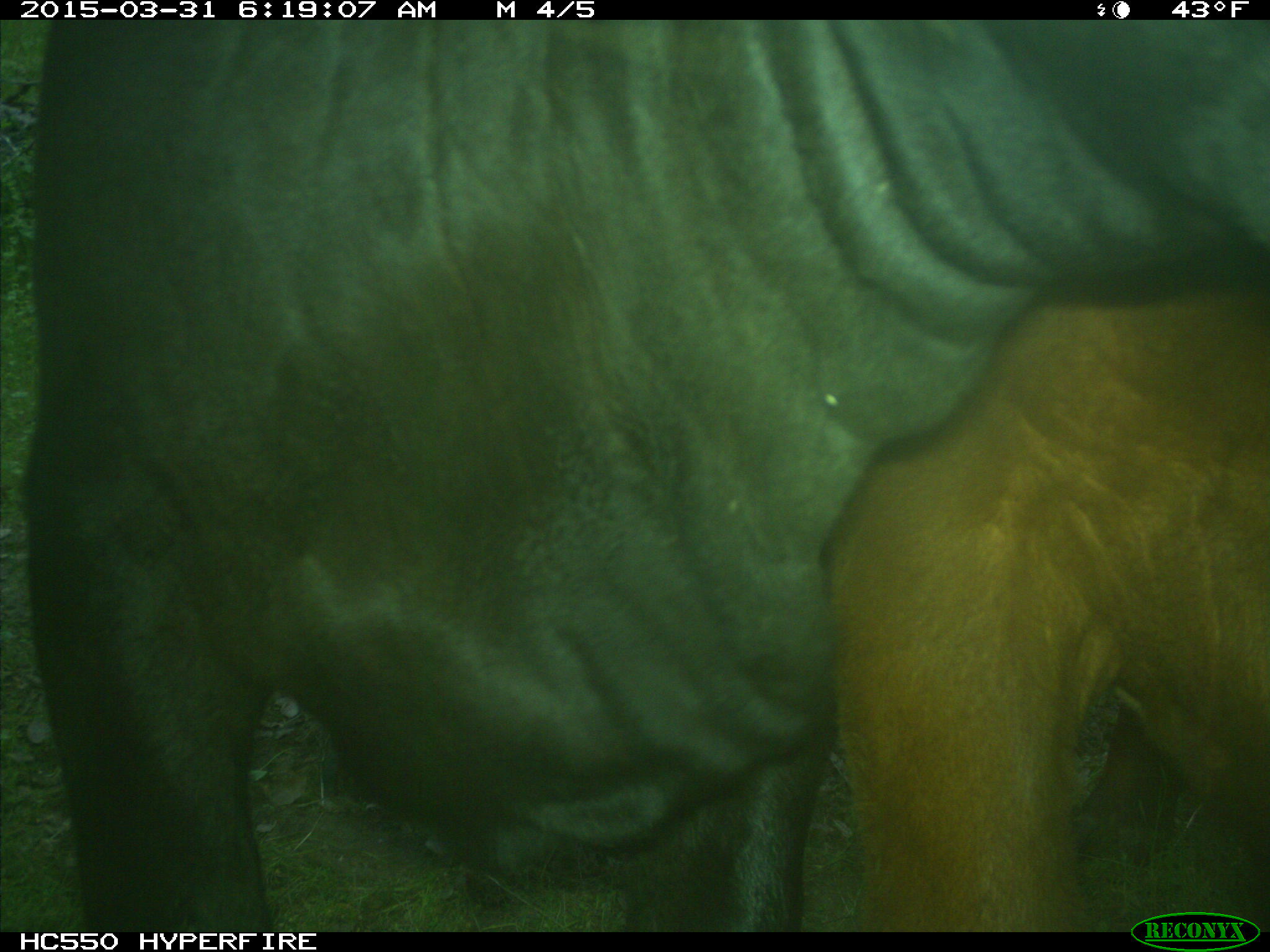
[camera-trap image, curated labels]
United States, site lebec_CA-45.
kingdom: Animalia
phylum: Chordata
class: Mammalia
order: Artiodactyla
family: Bovidae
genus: Bos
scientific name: Bos taurus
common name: domestic cow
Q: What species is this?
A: Bos taurus (domestic cow).